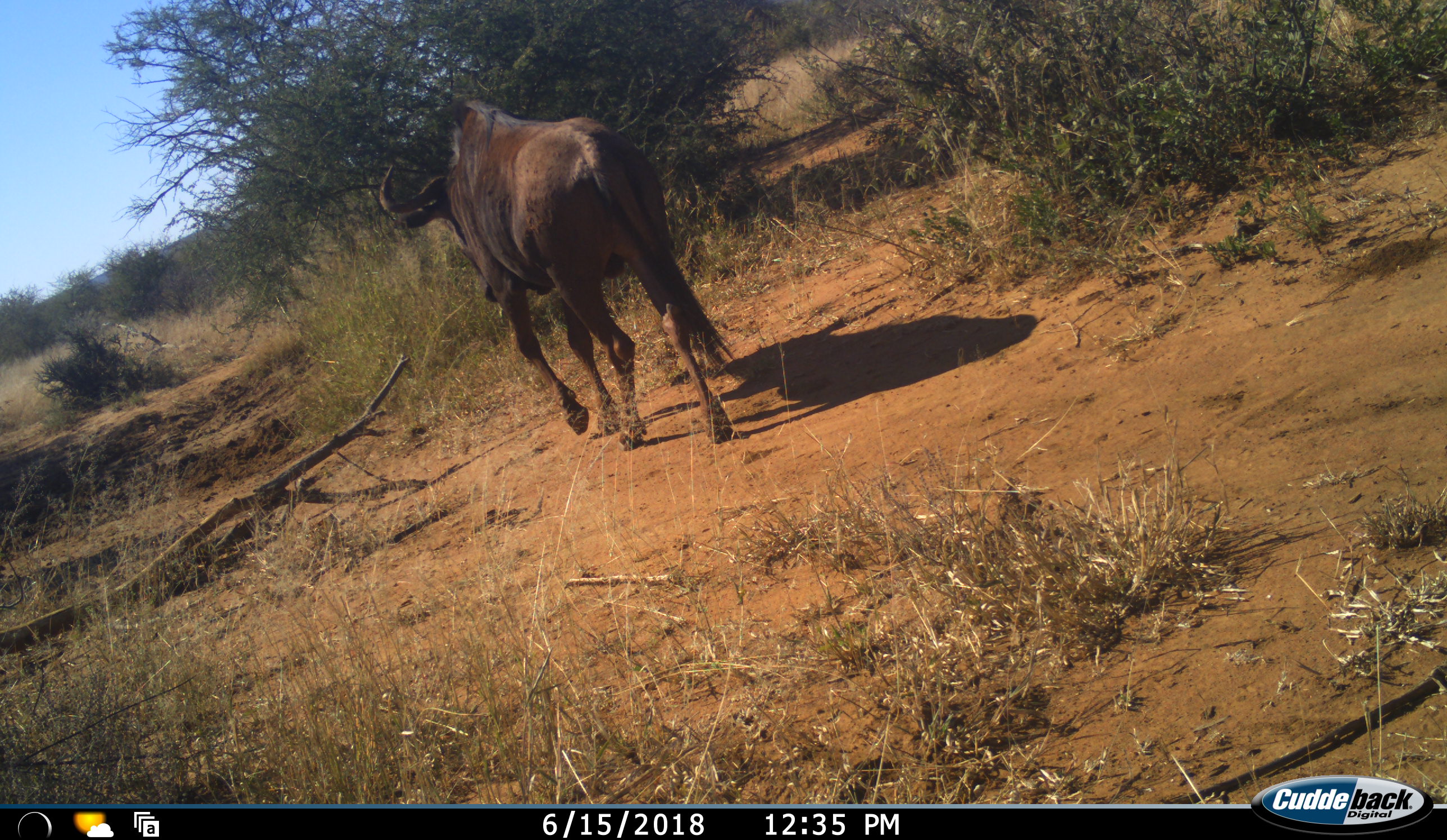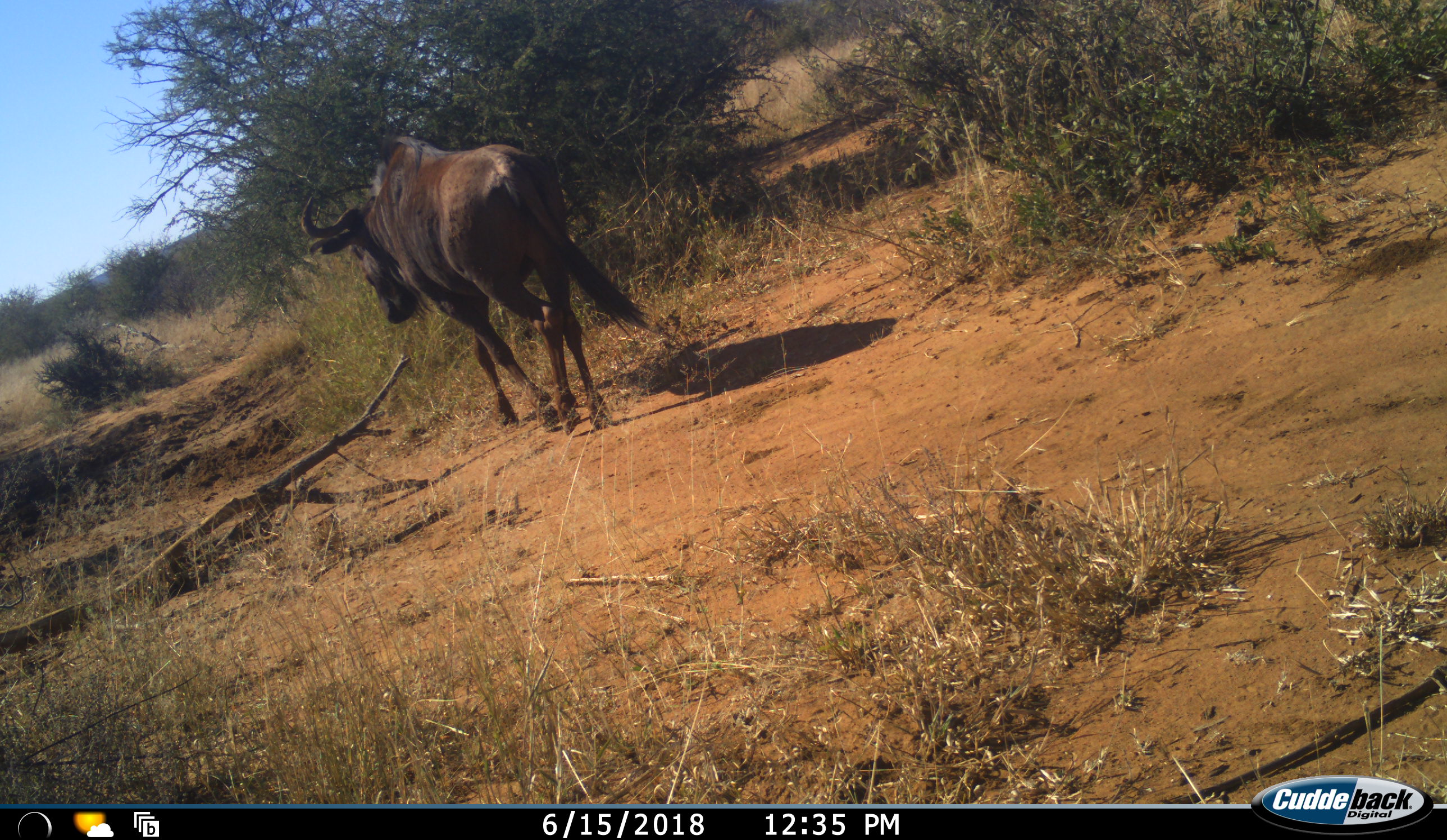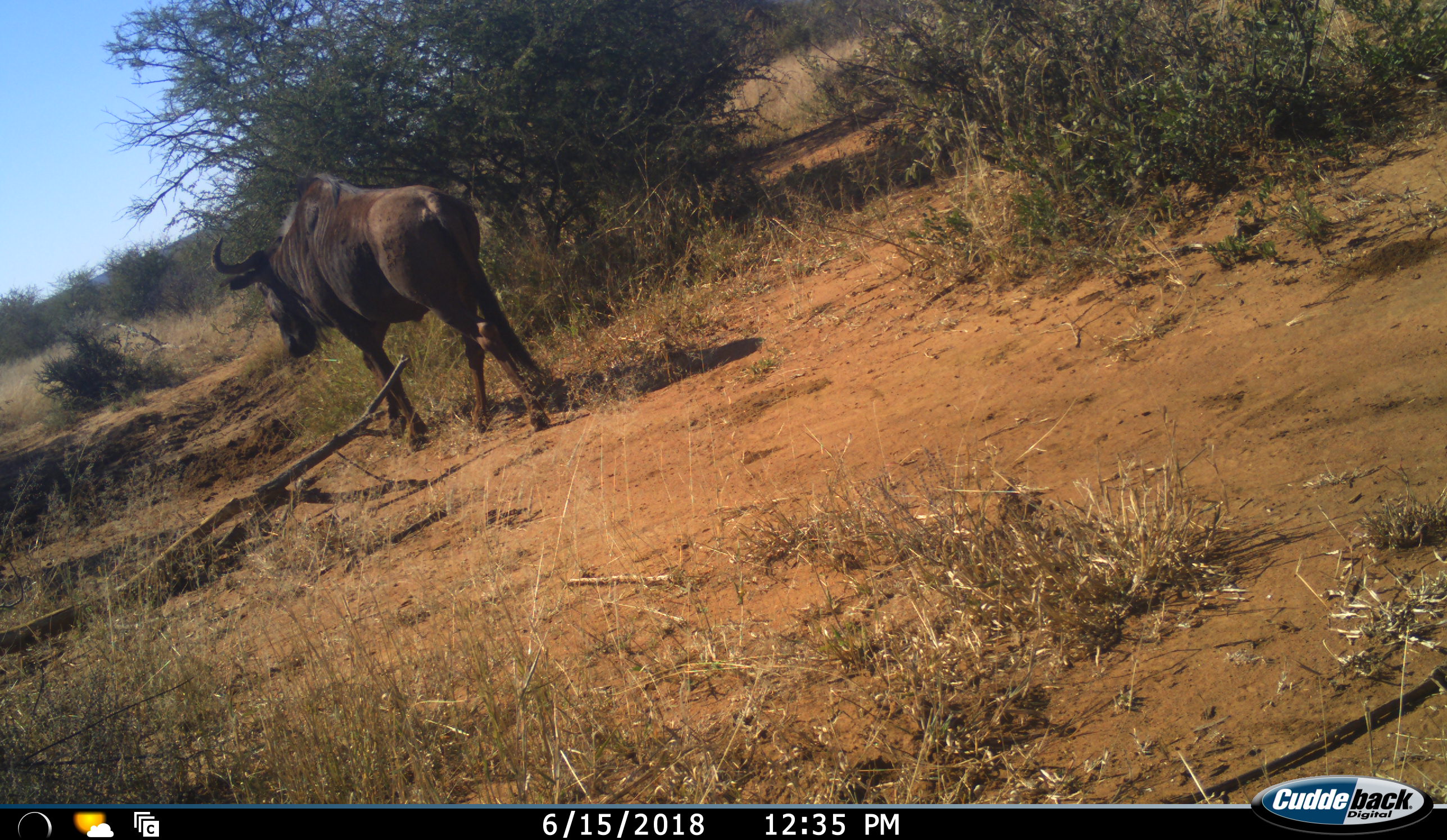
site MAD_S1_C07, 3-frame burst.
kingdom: Animalia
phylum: Chordata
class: Mammalia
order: Artiodactyla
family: Bovidae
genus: Connochaetes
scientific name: Connochaetes taurinus taurinus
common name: blue wildebeest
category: wildebeestblue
Wildebeestblue (blue wildebeest) (Connochaetes taurinus taurinus), count 1. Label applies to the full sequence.